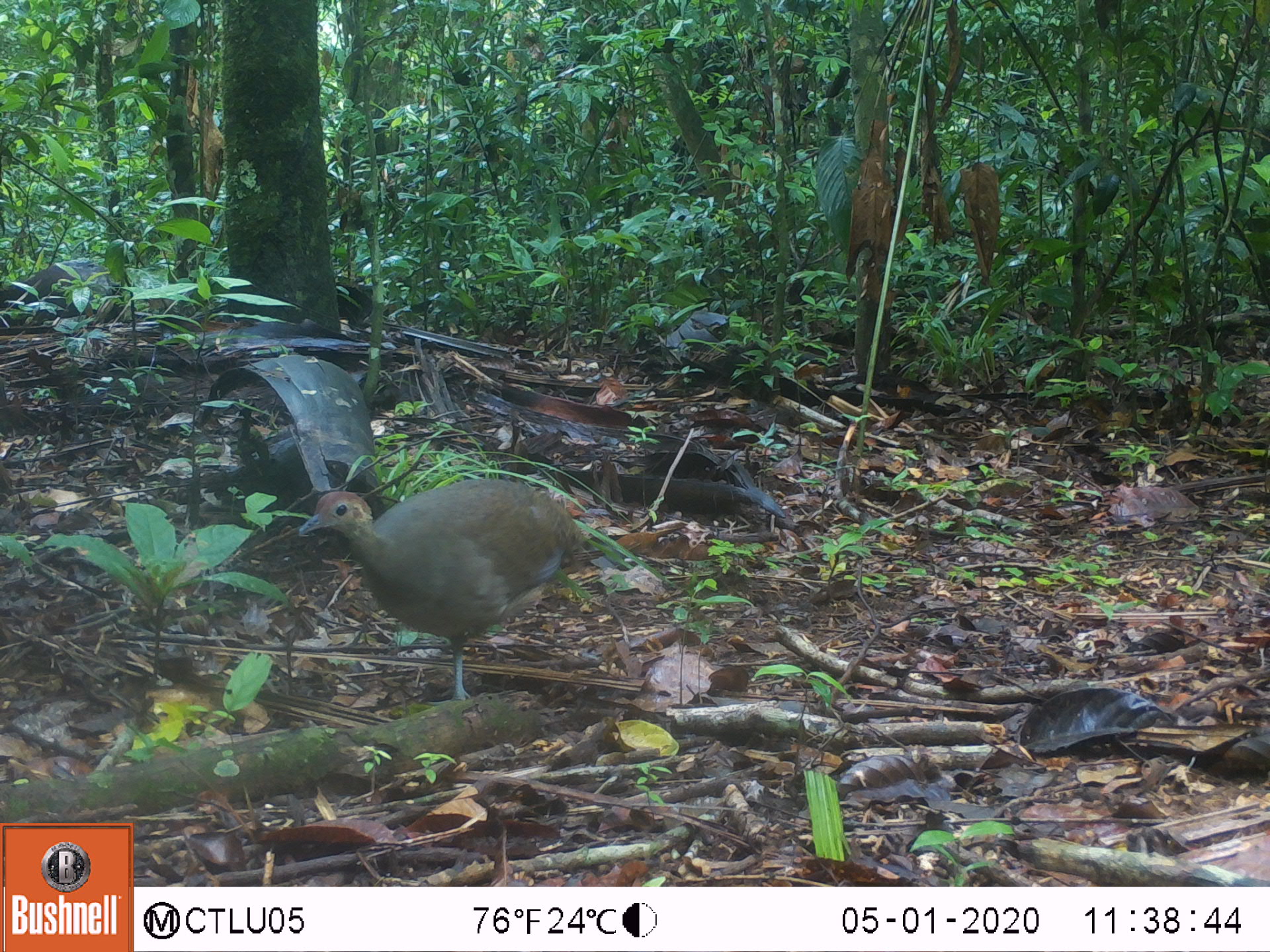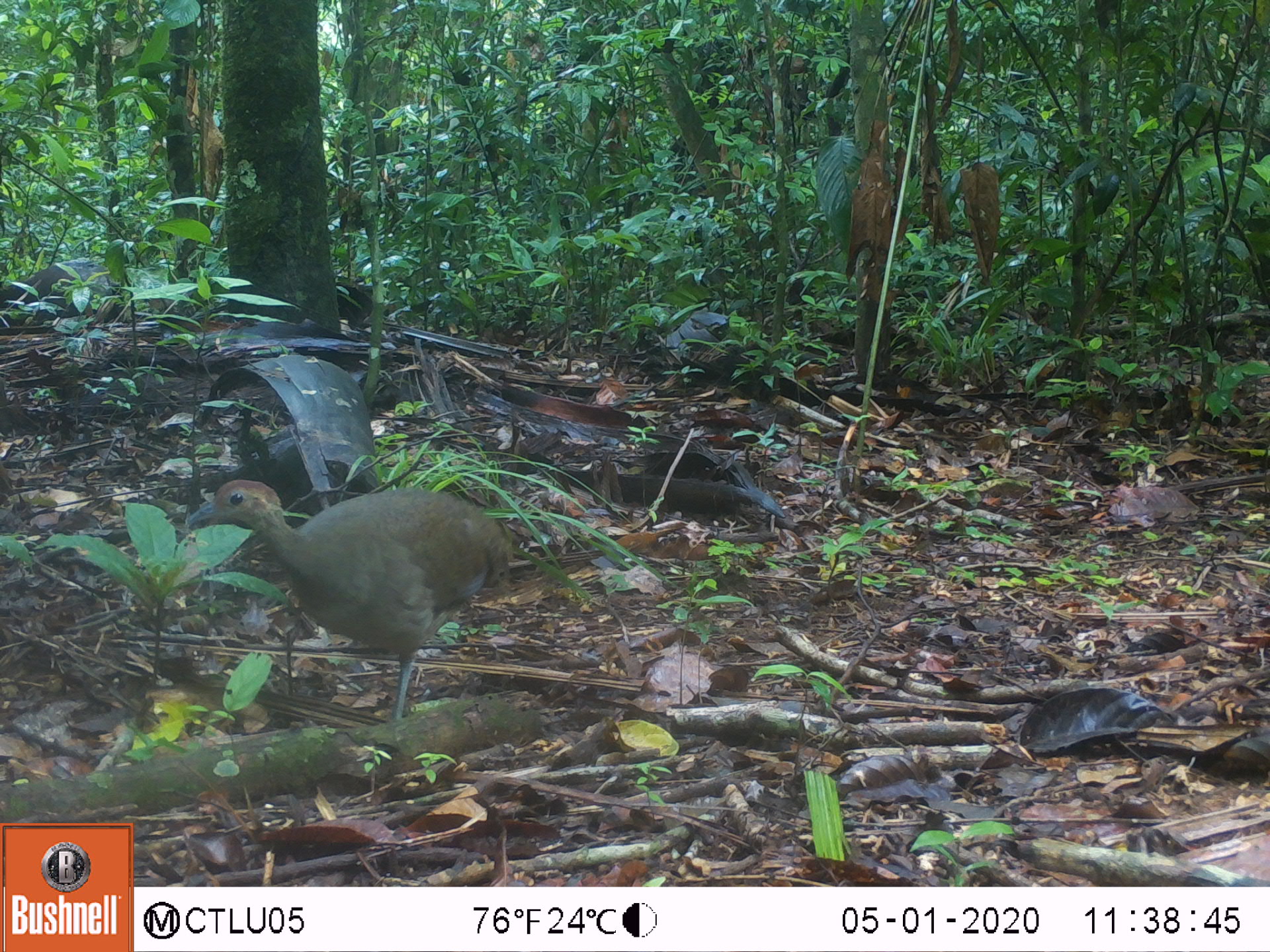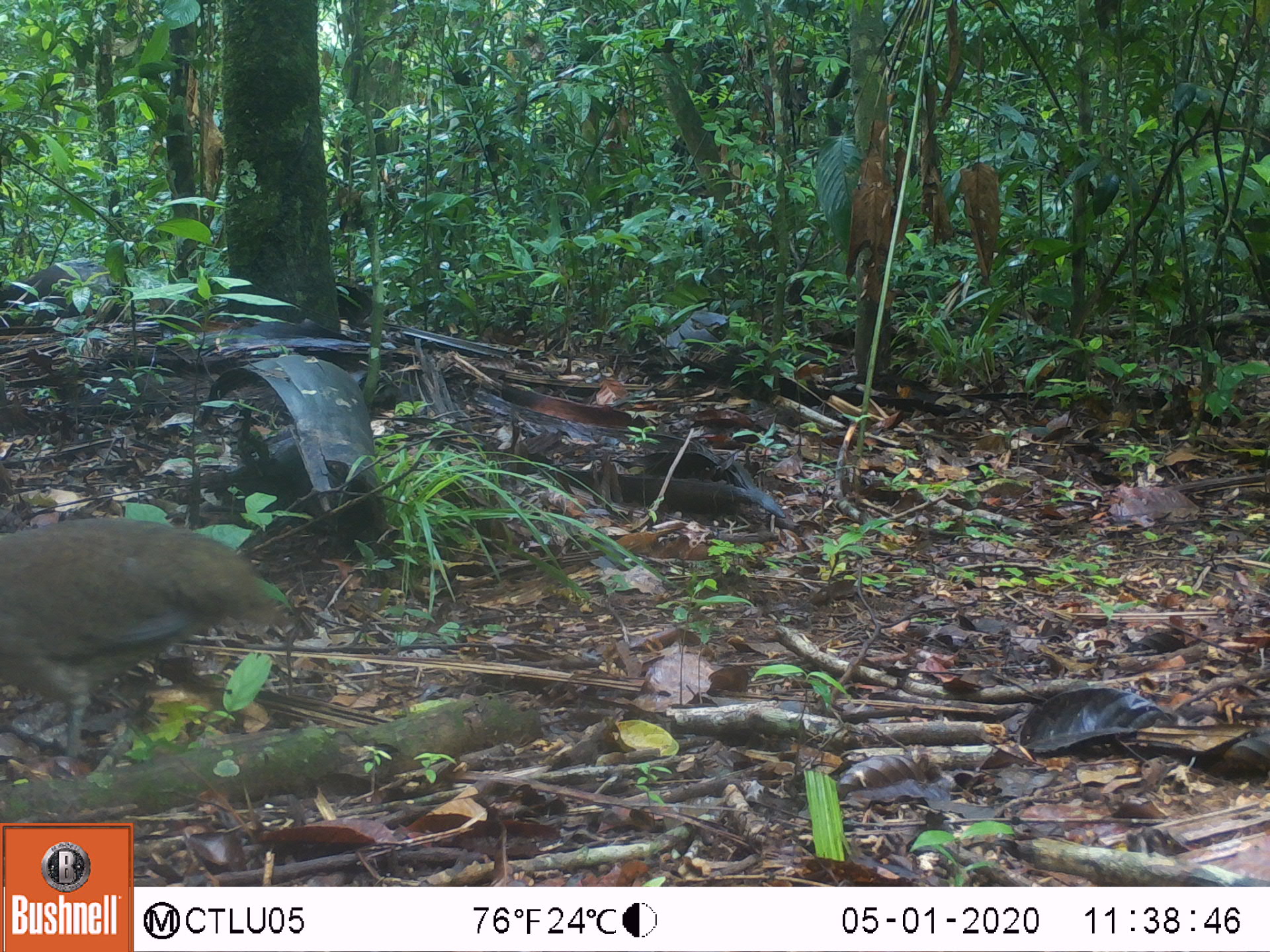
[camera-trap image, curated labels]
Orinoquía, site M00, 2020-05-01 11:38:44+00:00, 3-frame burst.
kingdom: Animalia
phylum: Chordata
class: Aves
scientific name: Aves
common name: bird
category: unknown bird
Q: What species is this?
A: Unknown bird (bird) (Aves).